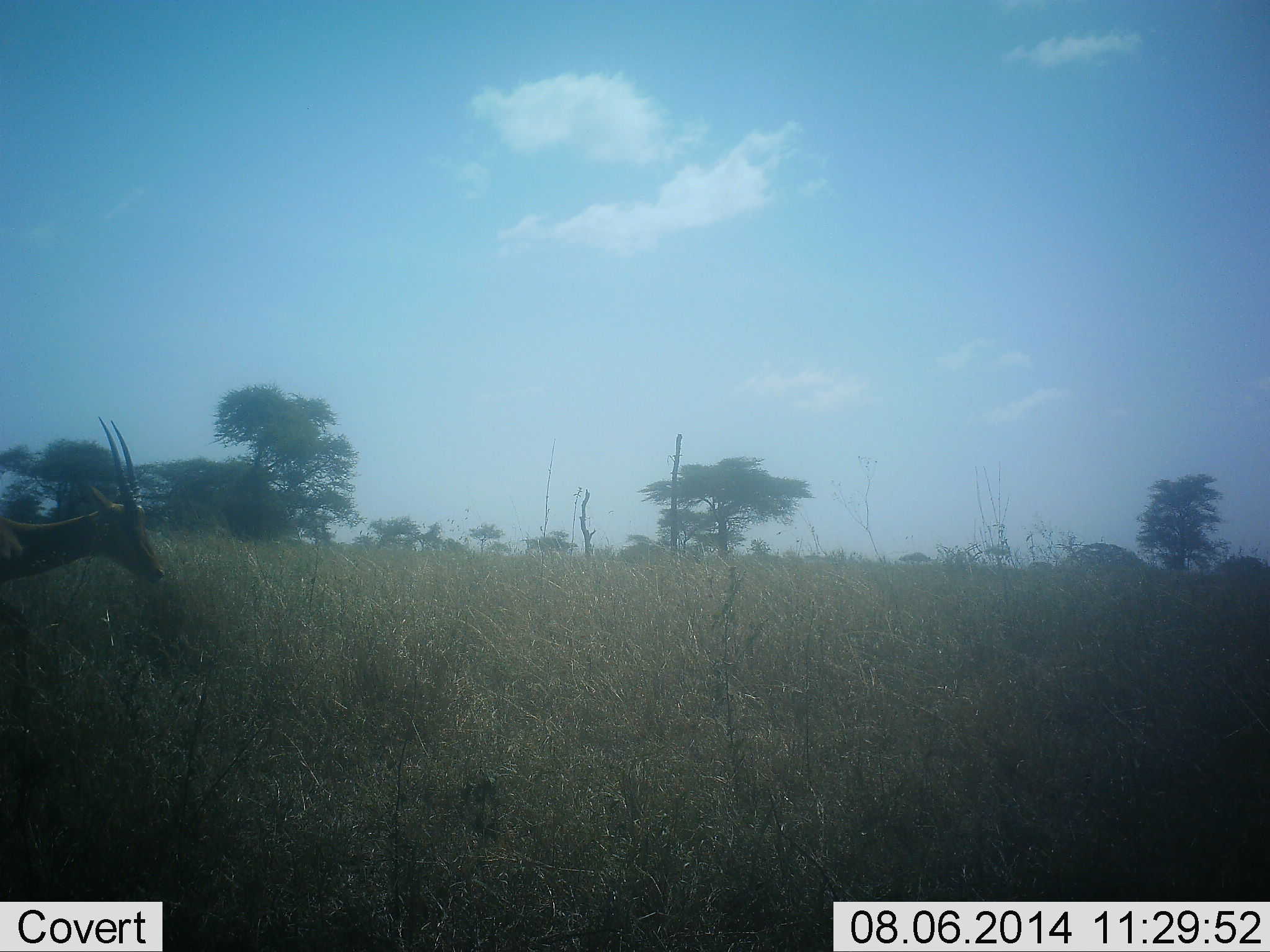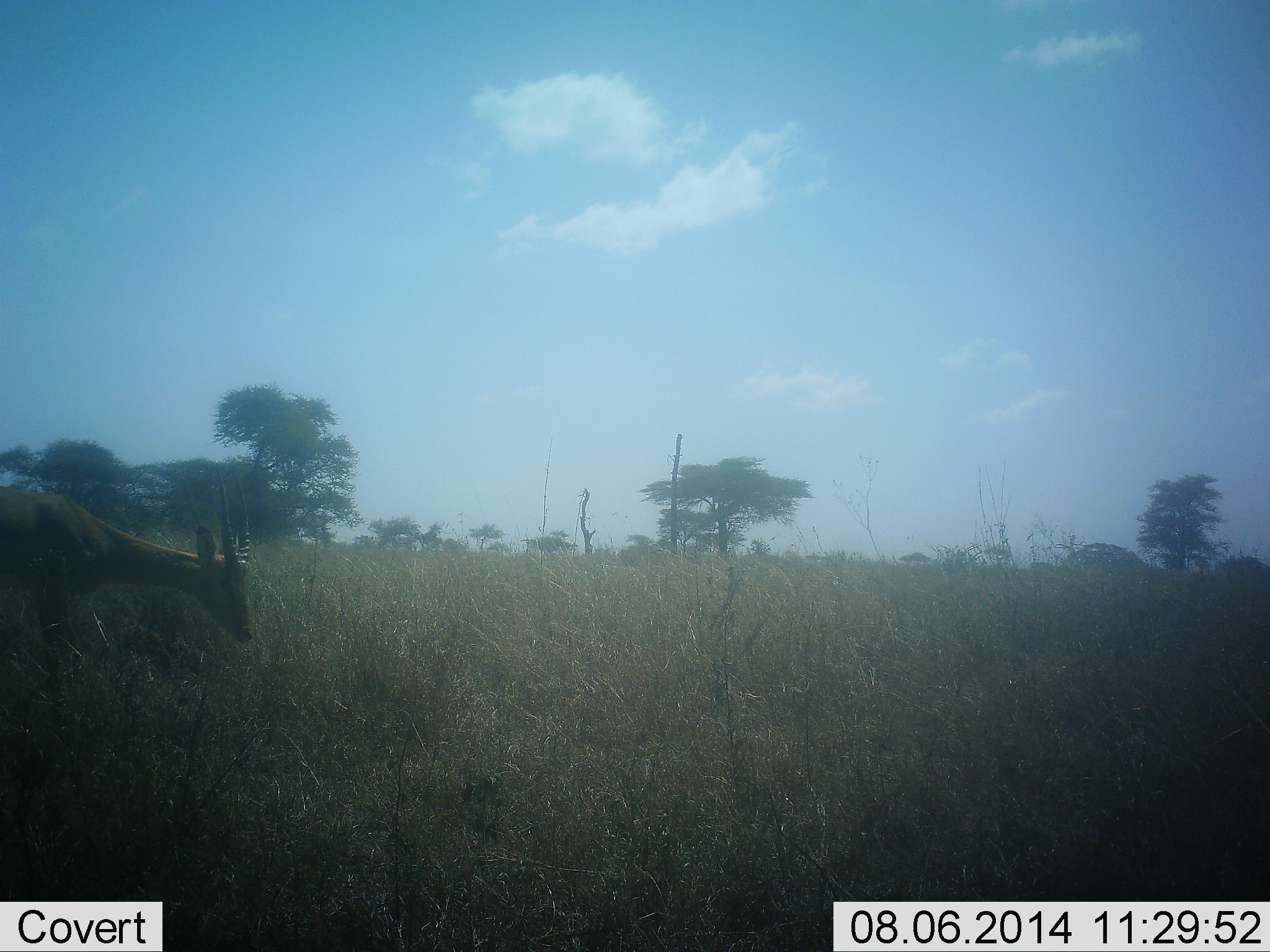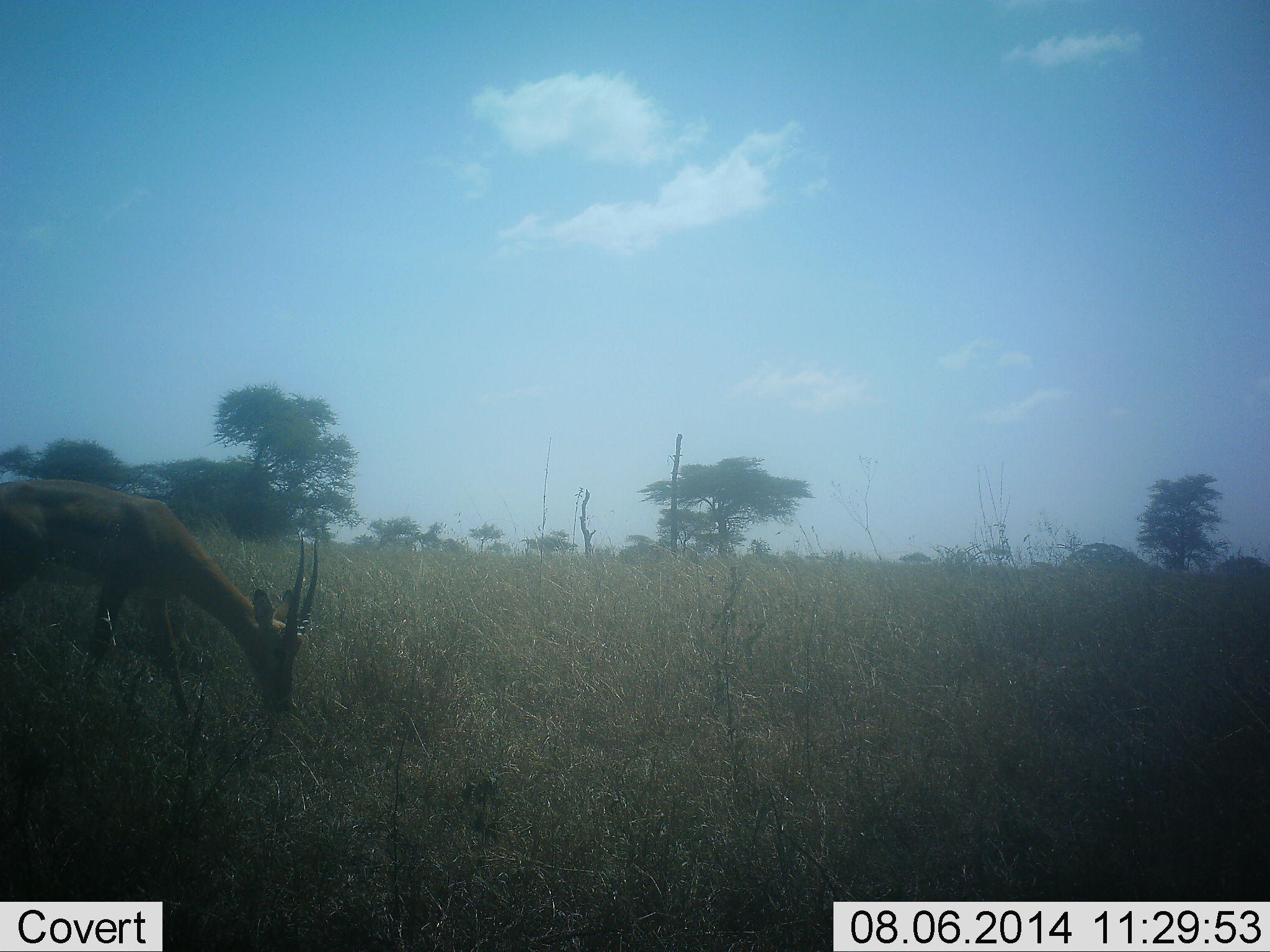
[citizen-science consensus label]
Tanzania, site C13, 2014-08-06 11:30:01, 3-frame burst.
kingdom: Animalia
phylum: Chordata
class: Mammalia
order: Artiodactyla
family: Bovidae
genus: Nanger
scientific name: Nanger granti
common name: grant's gazelle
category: gazellegrants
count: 1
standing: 10%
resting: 20%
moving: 50%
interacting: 0%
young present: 0%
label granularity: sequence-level